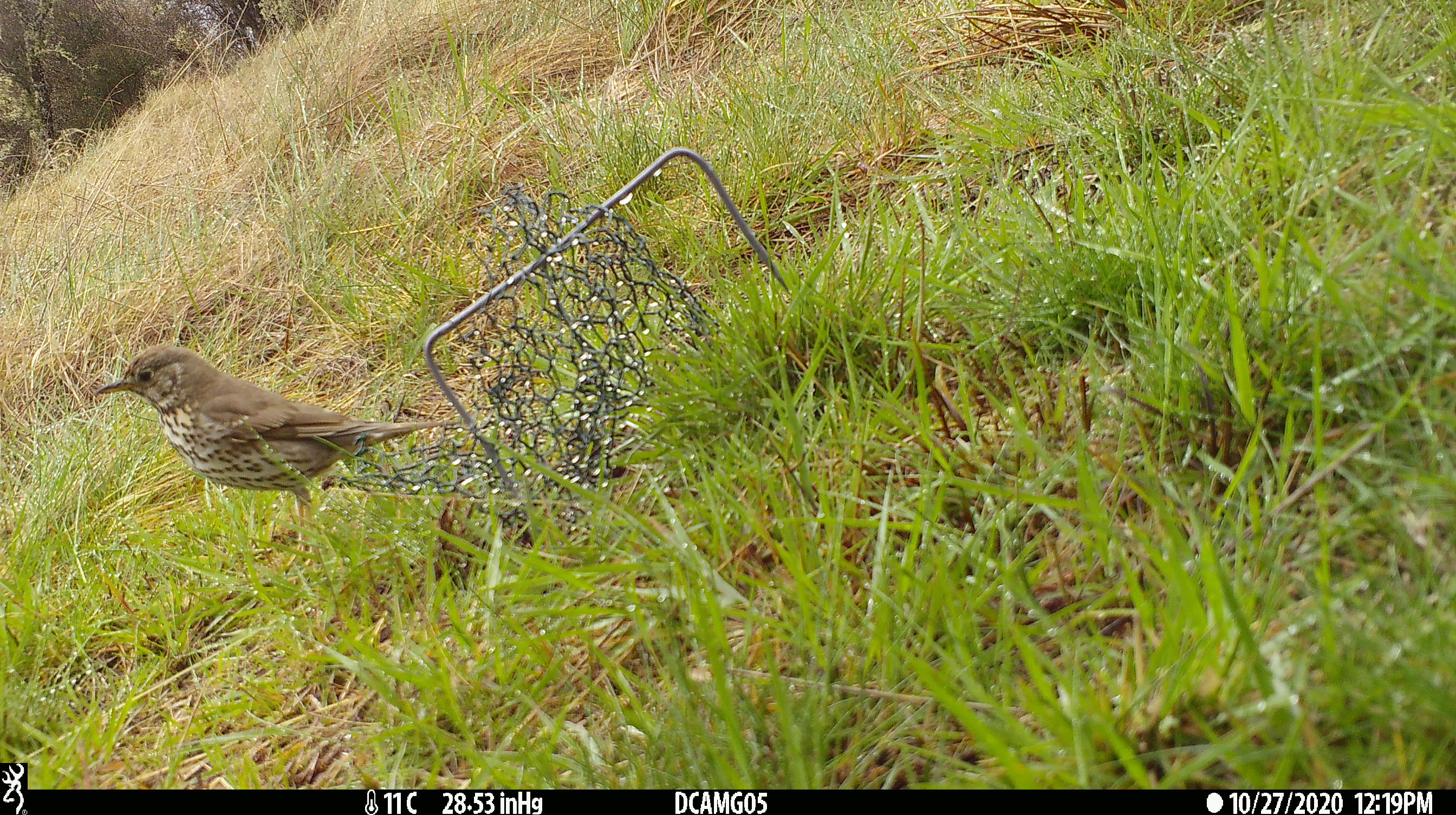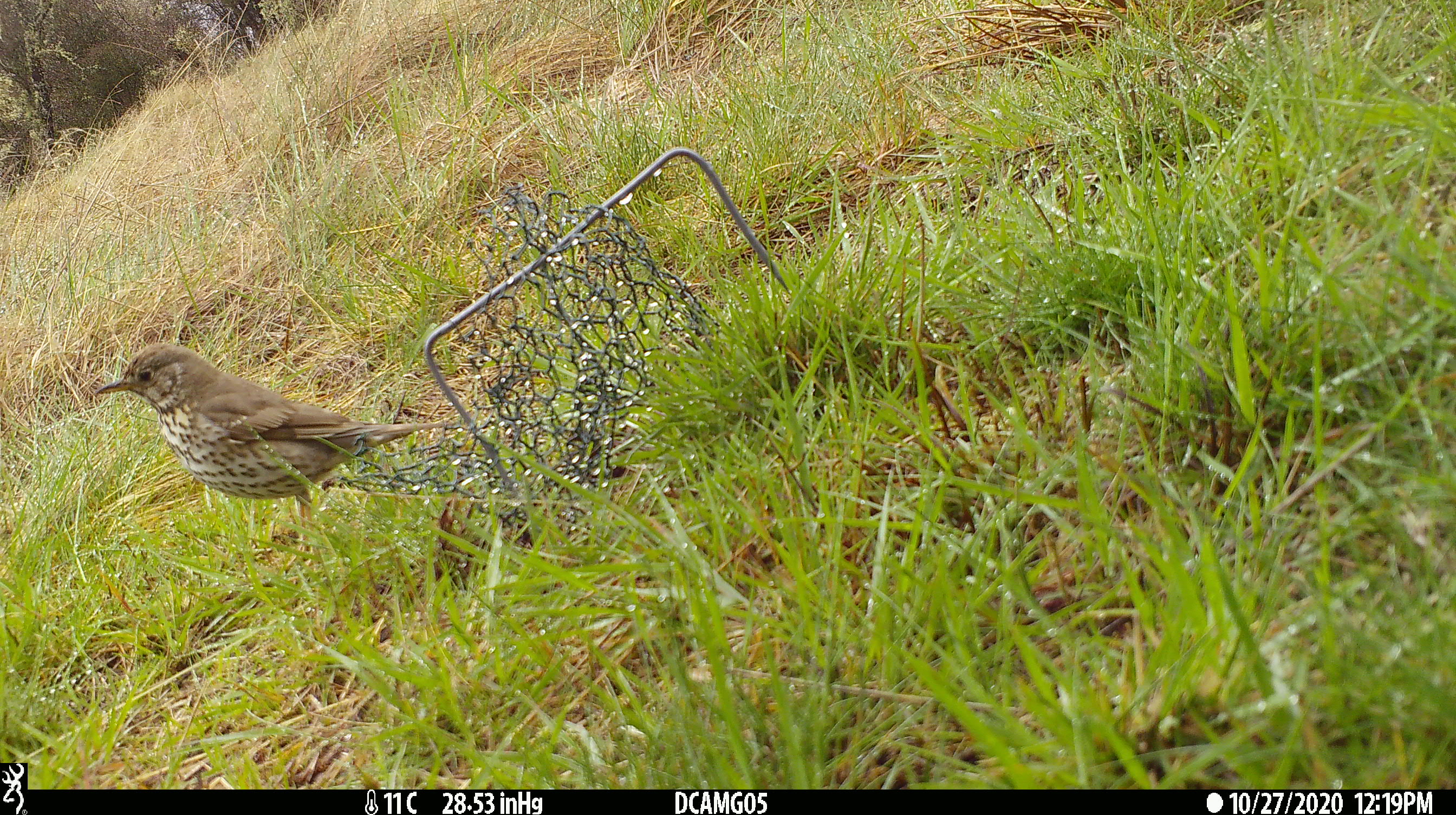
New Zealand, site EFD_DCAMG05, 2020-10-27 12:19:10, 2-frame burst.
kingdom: Animalia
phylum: Chordata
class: Aves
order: Passeriformes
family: Turdidae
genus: Turdus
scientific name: Turdus philomelos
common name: song thrush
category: thrush